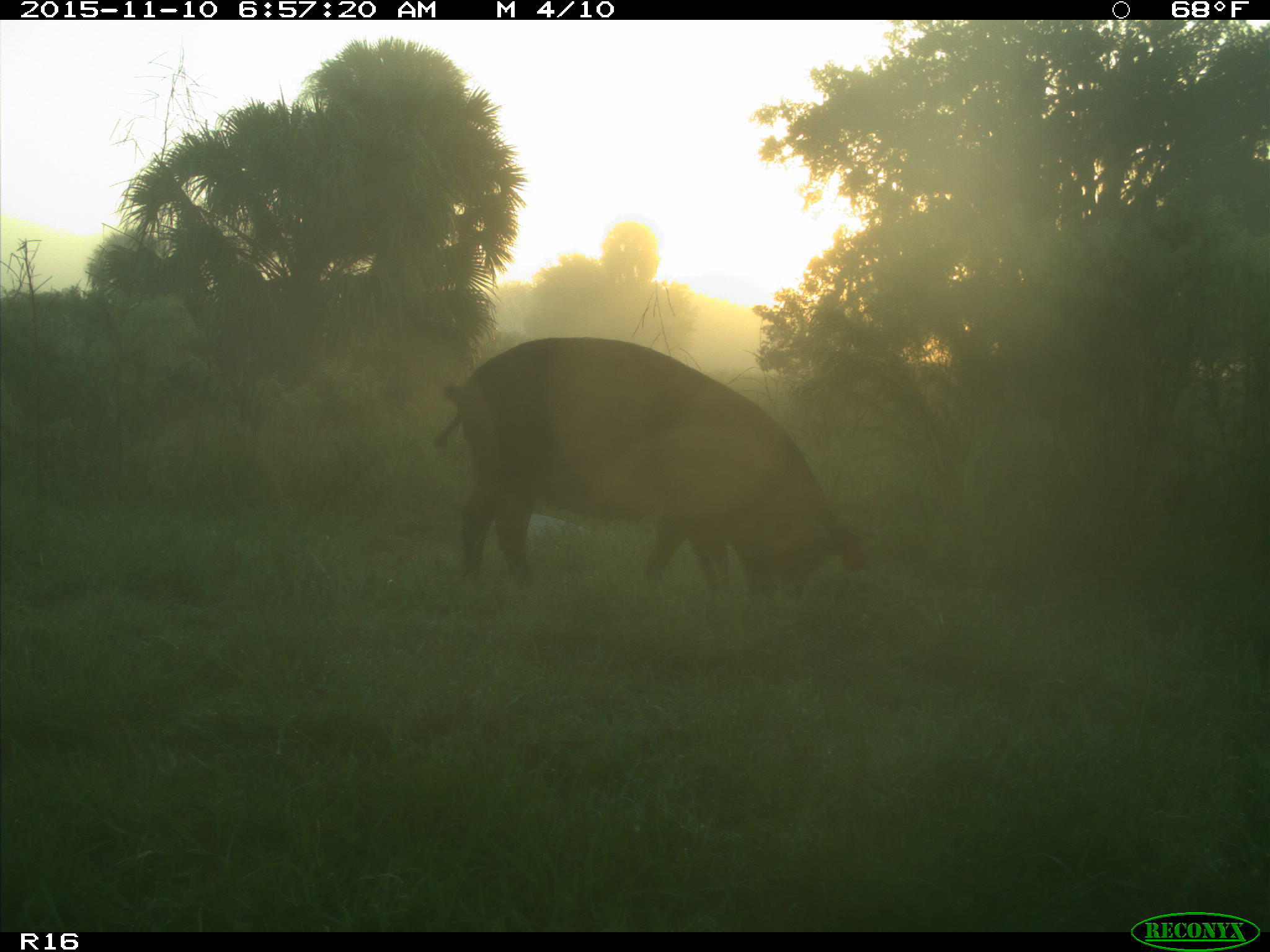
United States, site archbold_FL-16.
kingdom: Animalia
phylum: Chordata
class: Mammalia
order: Artiodactyla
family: Suidae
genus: Sus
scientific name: Sus scrofa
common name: wild boar